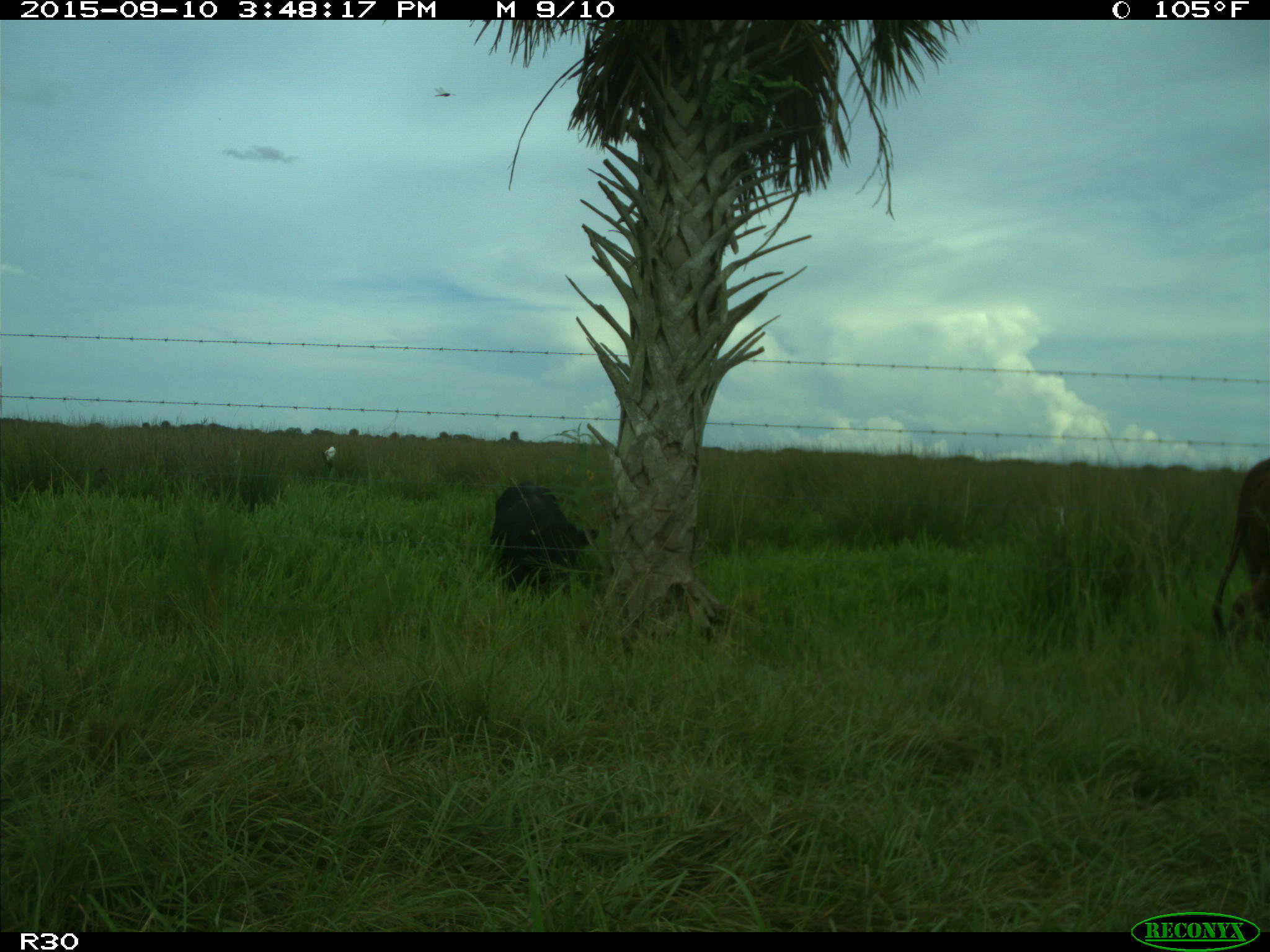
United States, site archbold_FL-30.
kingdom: Animalia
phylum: Chordata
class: Mammalia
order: Artiodactyla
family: Bovidae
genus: Bos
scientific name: Bos taurus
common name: domestic cow